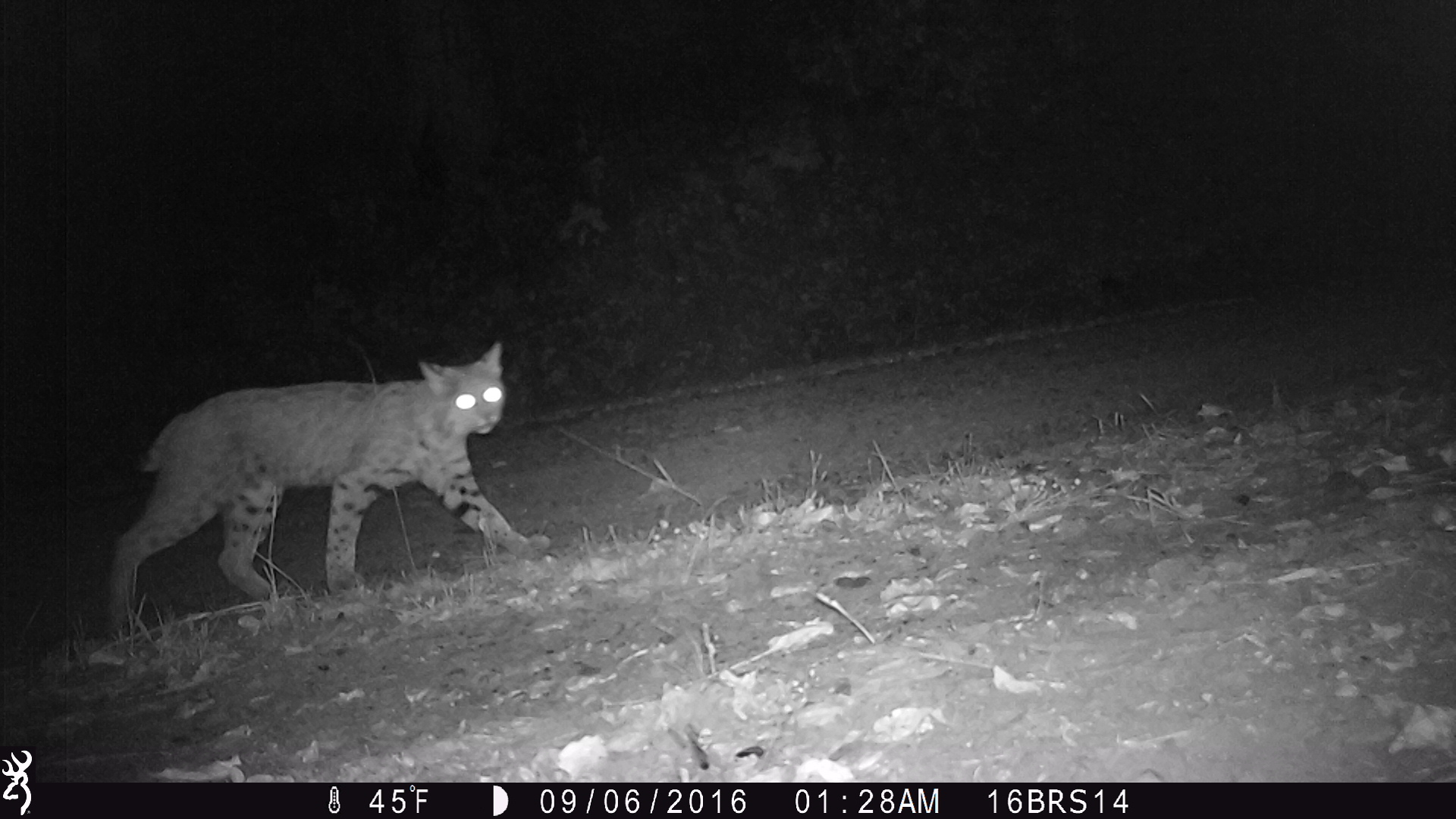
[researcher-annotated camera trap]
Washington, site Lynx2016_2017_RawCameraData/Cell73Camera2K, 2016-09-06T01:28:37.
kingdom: Animalia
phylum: Chordata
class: Mammalia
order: Carnivora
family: Felidae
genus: Lynx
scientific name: Lynx rufus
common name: bobcat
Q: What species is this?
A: Lynx rufus (bobcat).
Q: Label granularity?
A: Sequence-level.